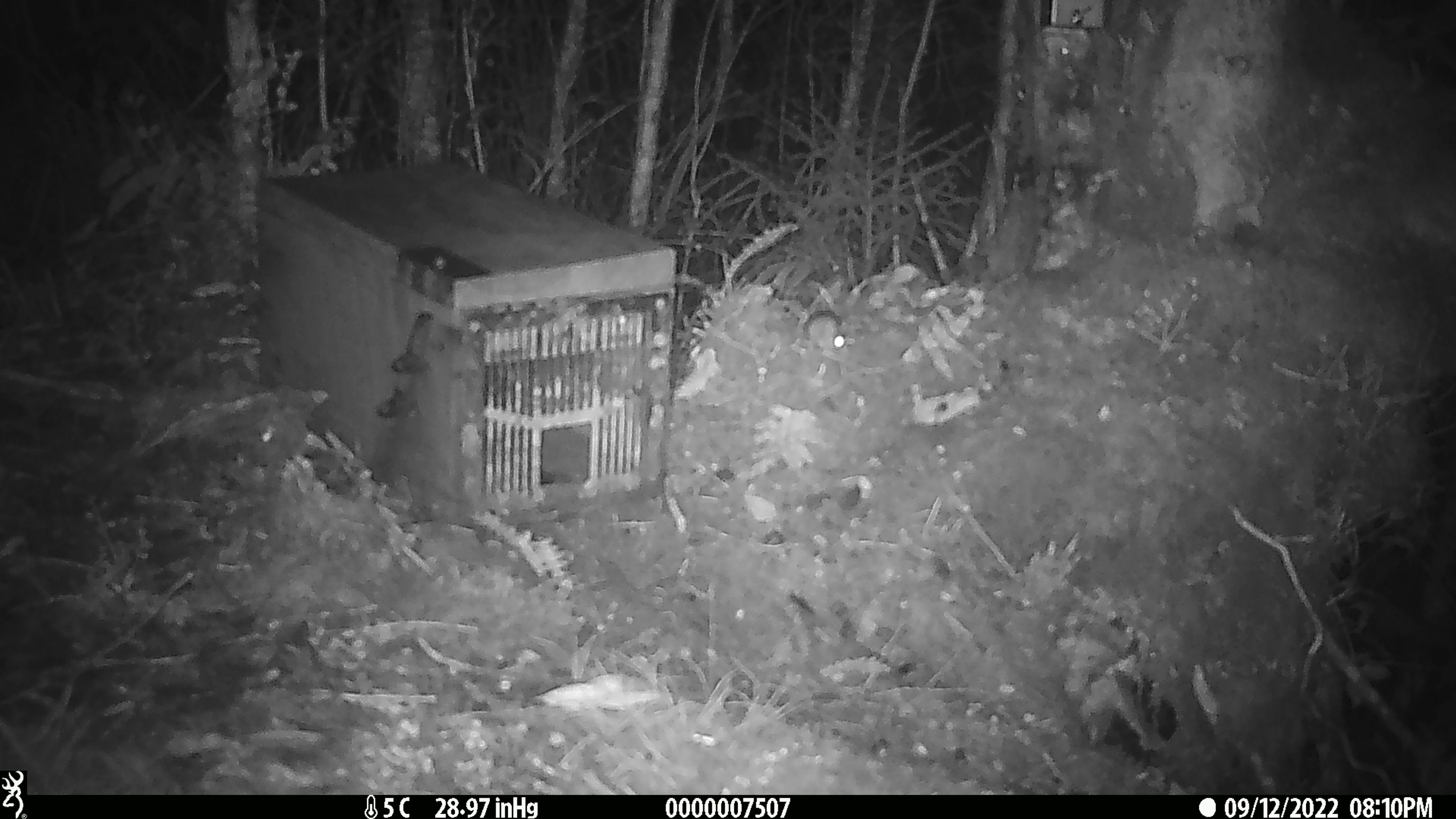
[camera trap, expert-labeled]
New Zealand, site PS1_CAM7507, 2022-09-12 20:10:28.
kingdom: Animalia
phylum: Chordata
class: Mammalia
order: Rodentia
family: Muridae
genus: Mus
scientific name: Mus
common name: mouse